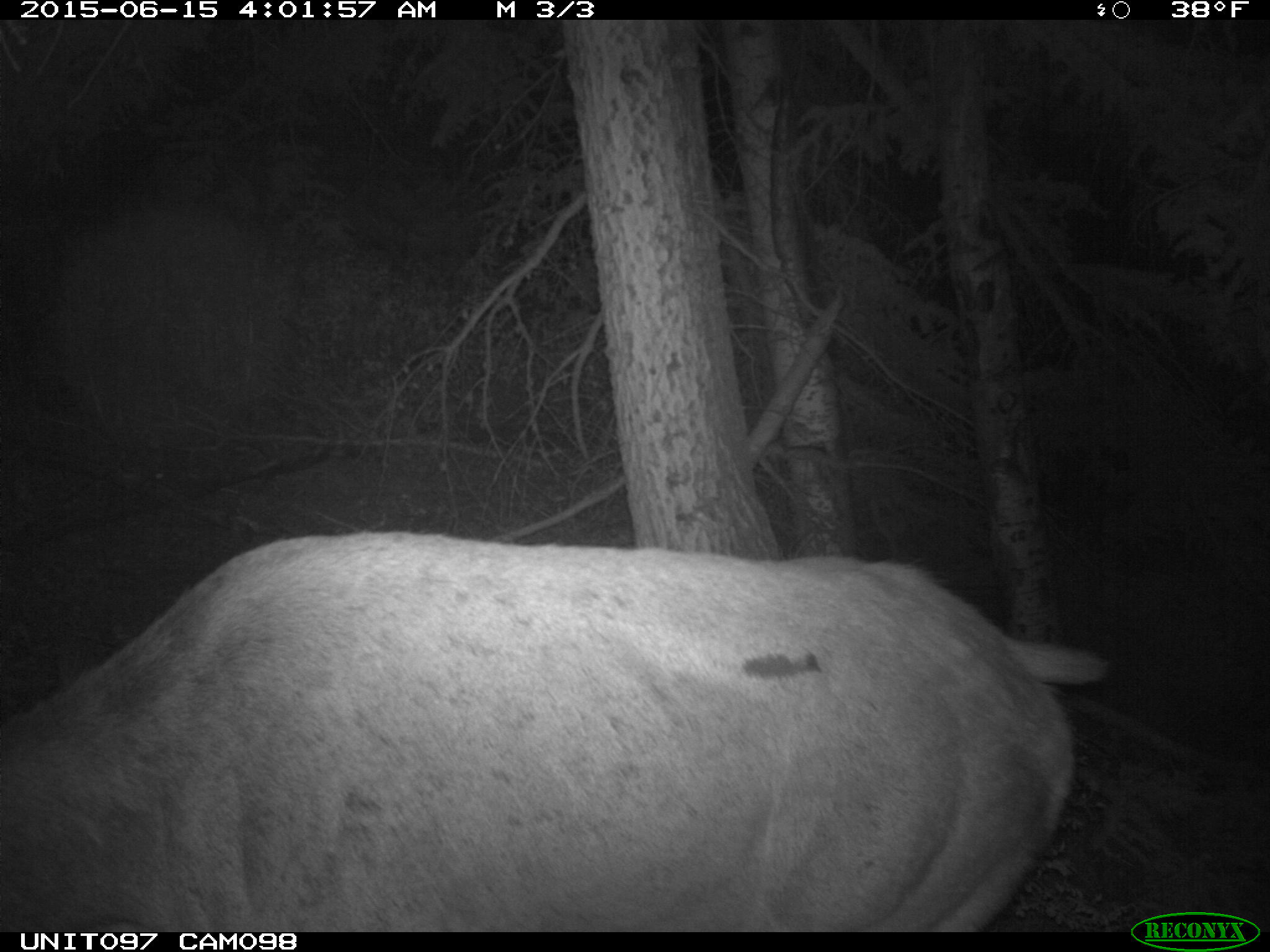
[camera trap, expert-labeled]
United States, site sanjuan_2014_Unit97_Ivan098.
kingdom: Animalia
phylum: Chordata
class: Mammalia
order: Artiodactyla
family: Cervidae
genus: Cervus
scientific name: Cervus elaphus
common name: red deer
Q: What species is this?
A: Cervus elaphus (red deer).